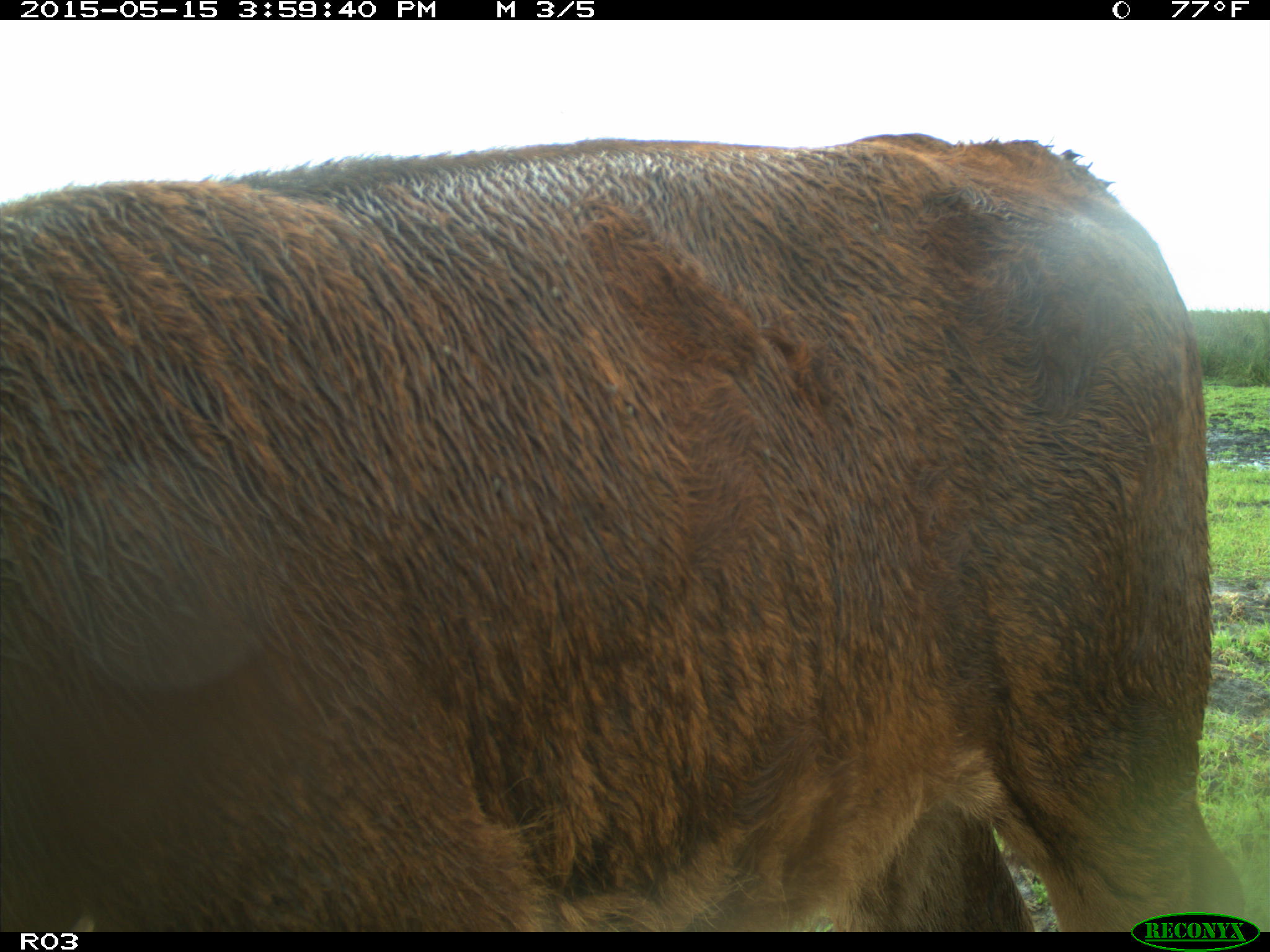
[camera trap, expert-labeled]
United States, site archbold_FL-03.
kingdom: Animalia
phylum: Chordata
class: Mammalia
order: Artiodactyla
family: Bovidae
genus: Bos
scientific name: Bos taurus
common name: domestic cow